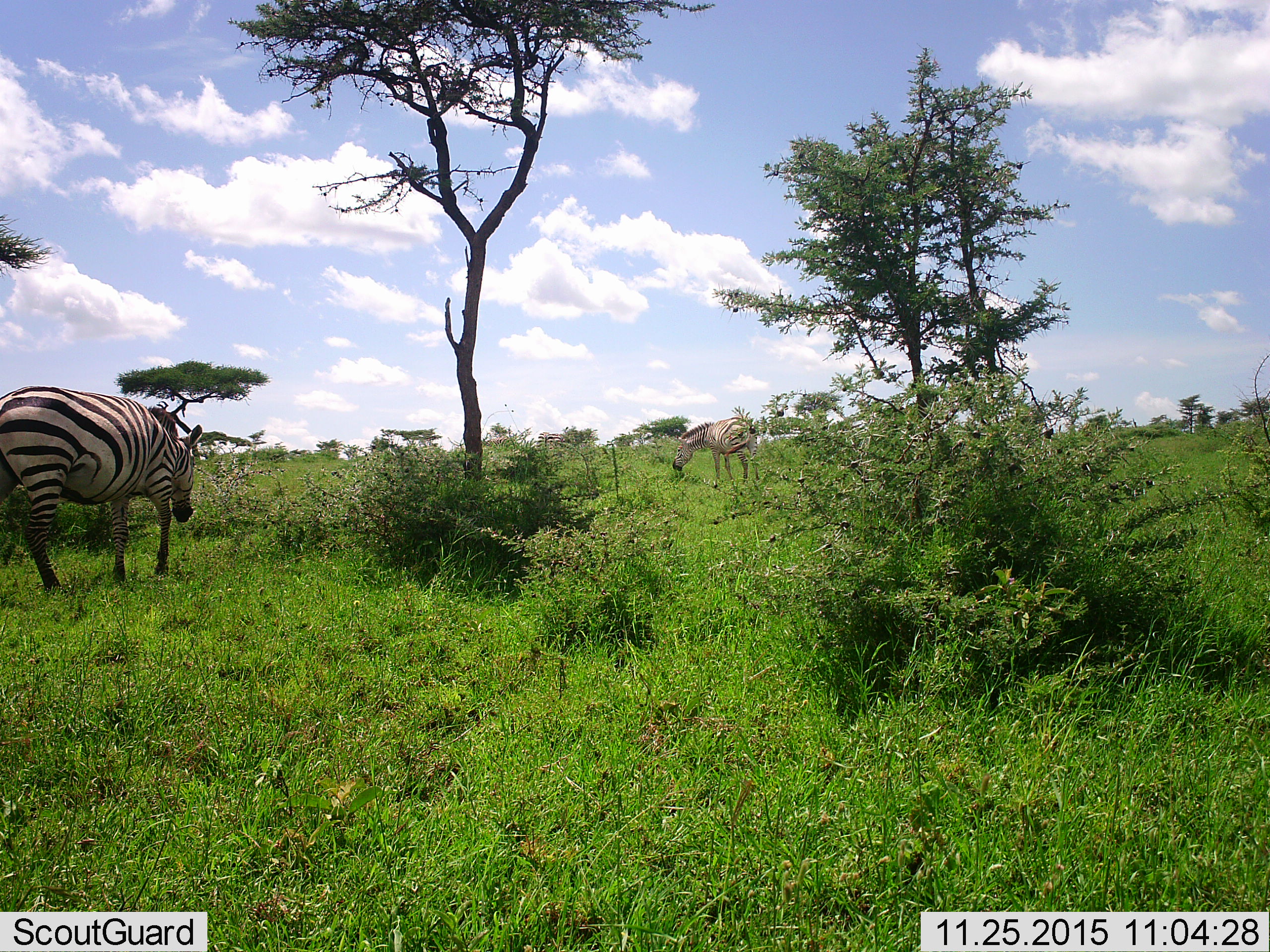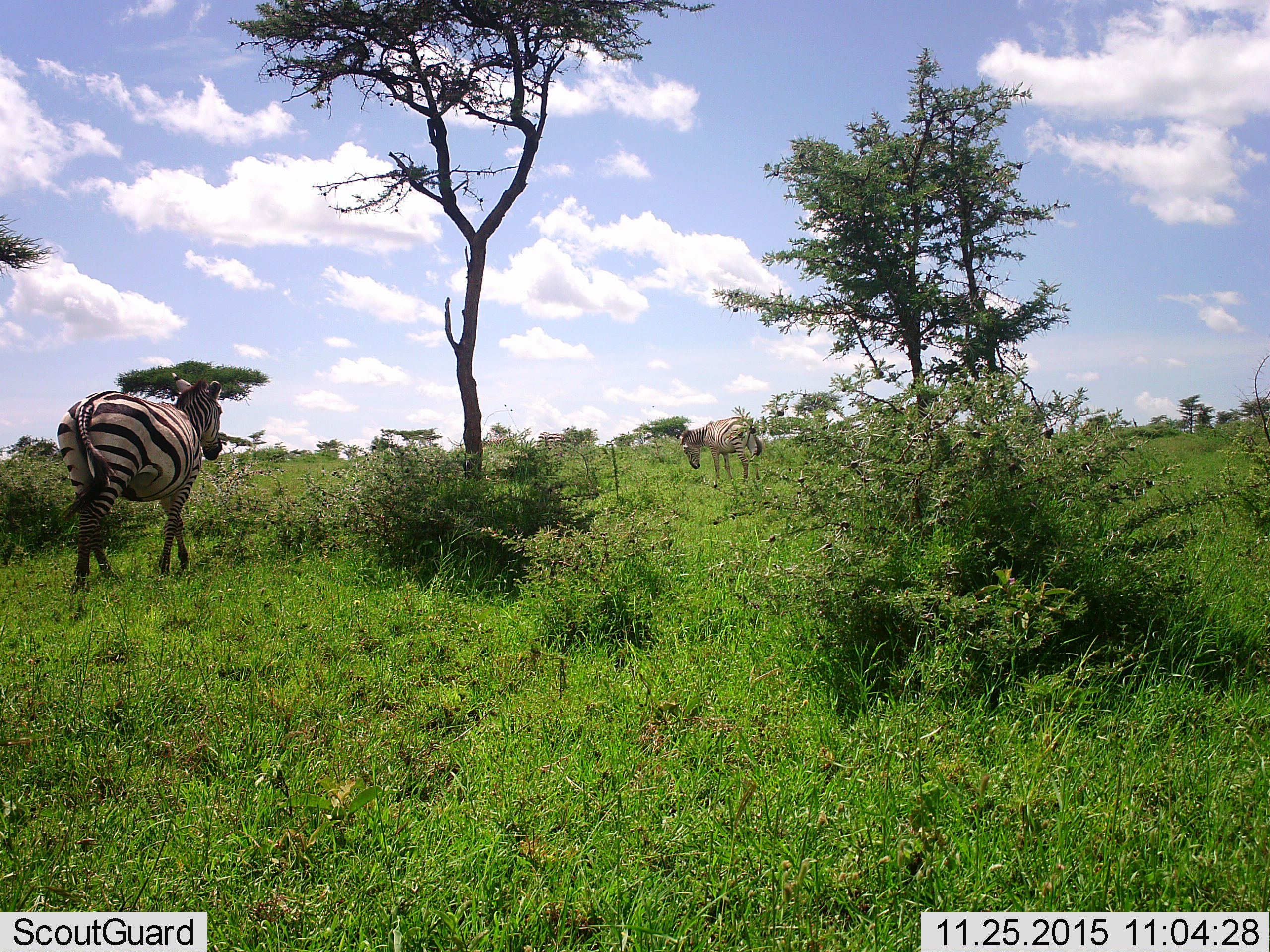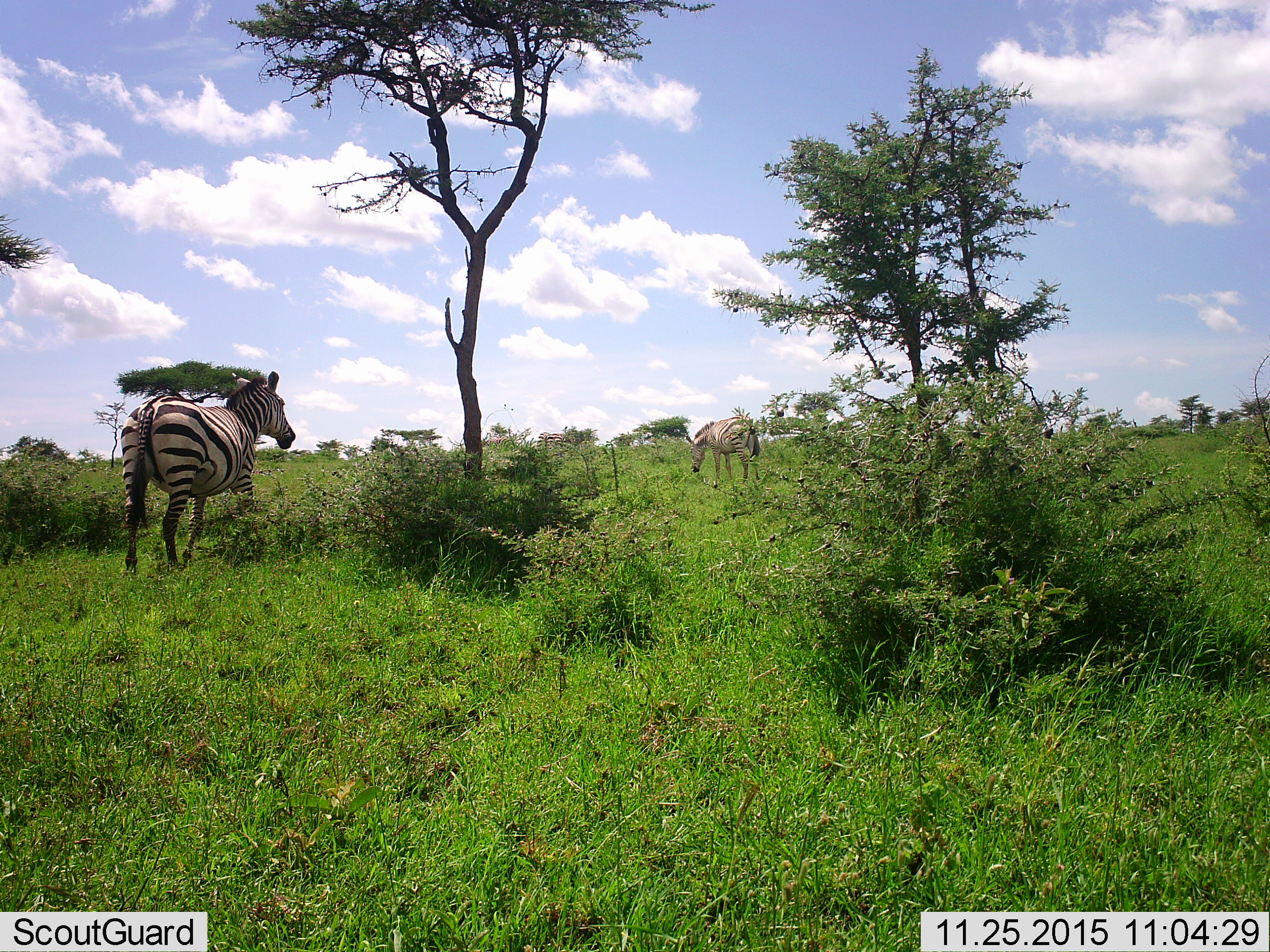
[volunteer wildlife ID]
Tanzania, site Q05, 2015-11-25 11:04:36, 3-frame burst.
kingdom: Animalia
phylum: Chordata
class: Mammalia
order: Perissodactyla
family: Equidae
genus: Equus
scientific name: Equus quagga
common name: plains zebra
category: zebra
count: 2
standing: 25%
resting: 0%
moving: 75%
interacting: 0%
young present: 0%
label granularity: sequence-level